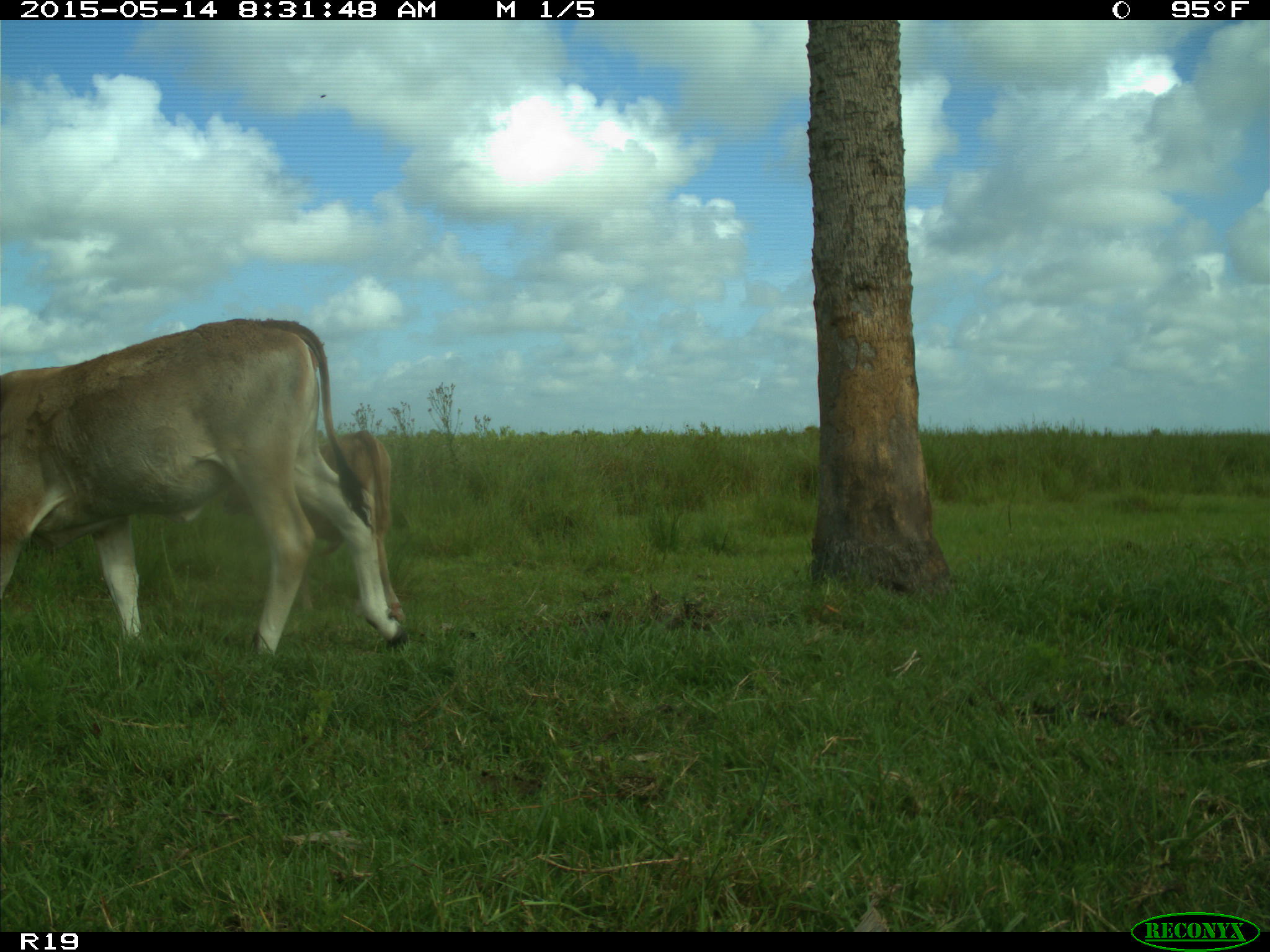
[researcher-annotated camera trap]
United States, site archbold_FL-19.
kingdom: Animalia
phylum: Chordata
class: Mammalia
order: Artiodactyla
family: Bovidae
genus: Bos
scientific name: Bos taurus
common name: domestic cow